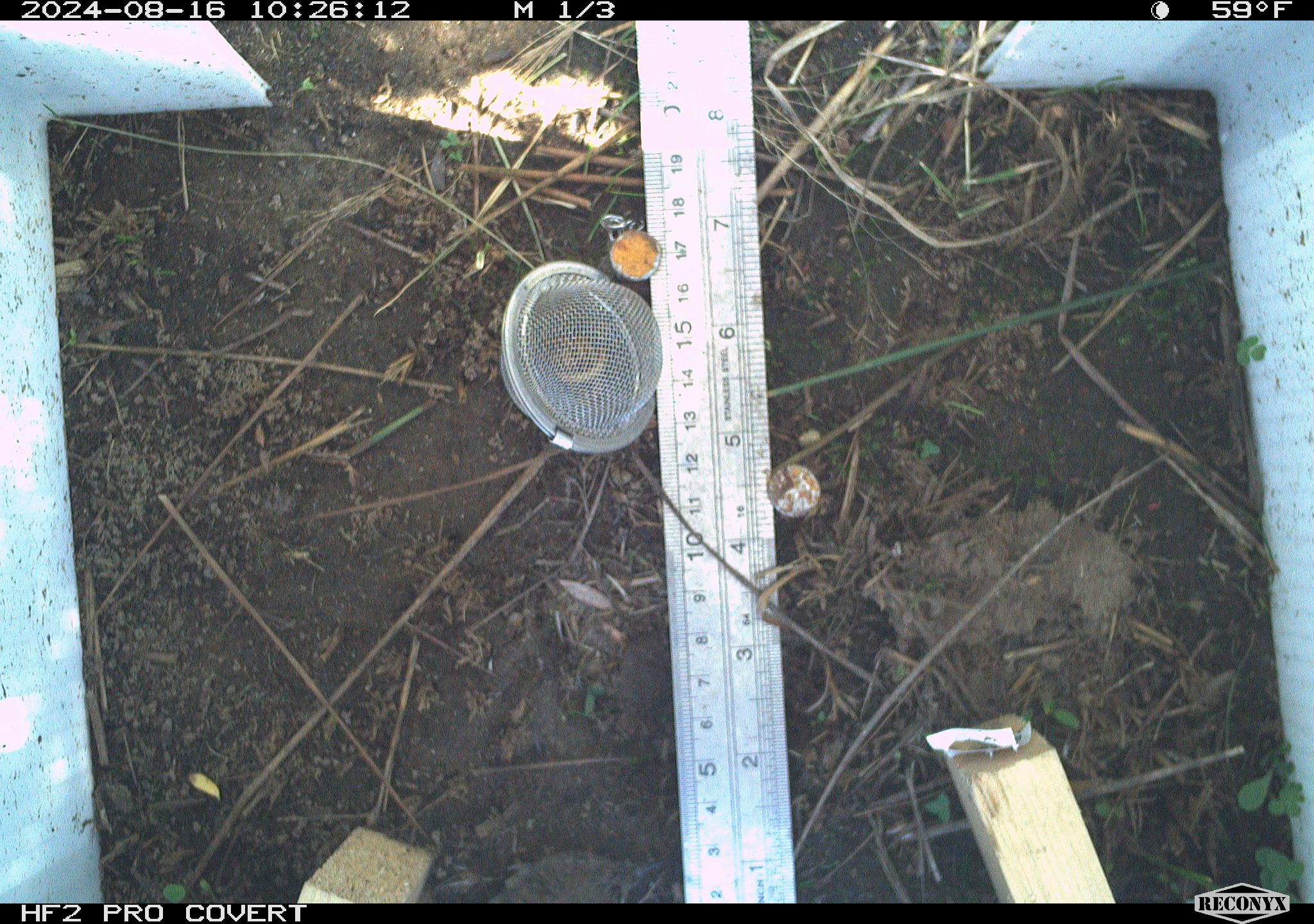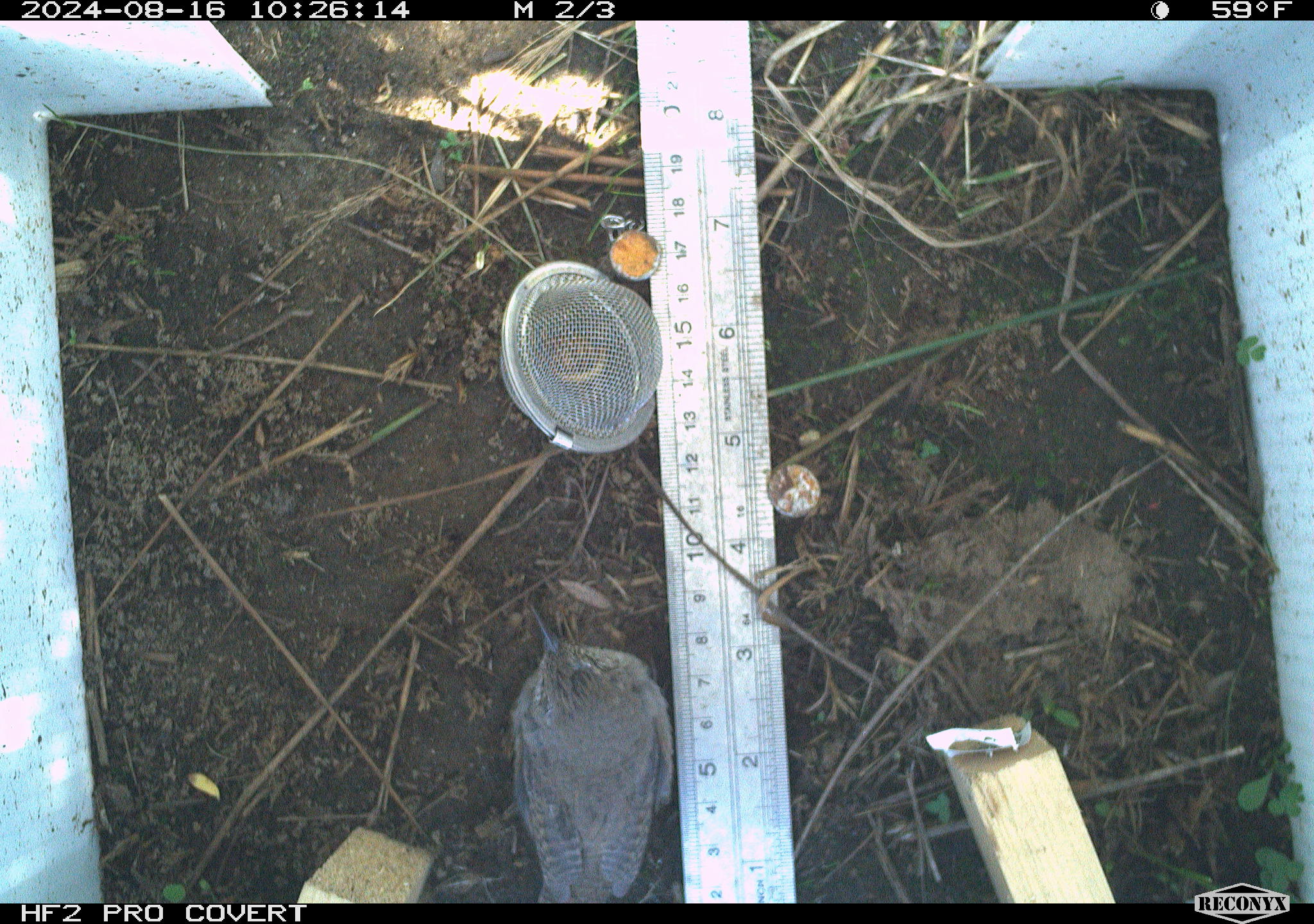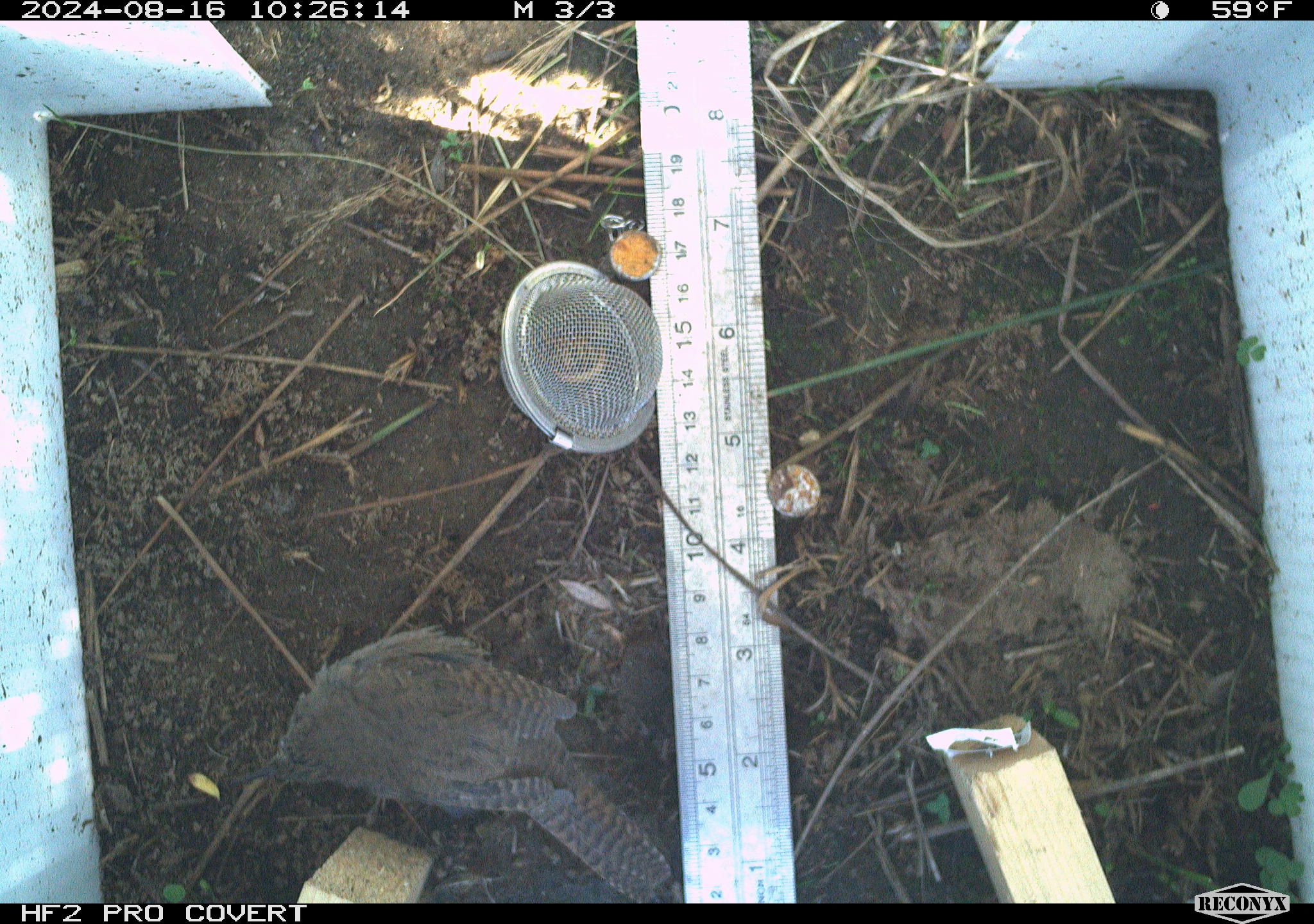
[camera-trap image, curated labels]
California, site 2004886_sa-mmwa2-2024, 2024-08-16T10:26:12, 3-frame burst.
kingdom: Animalia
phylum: Chordata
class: Aves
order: Passeriformes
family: Troglodytidae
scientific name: Troglodytidae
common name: wren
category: troglodytidae family